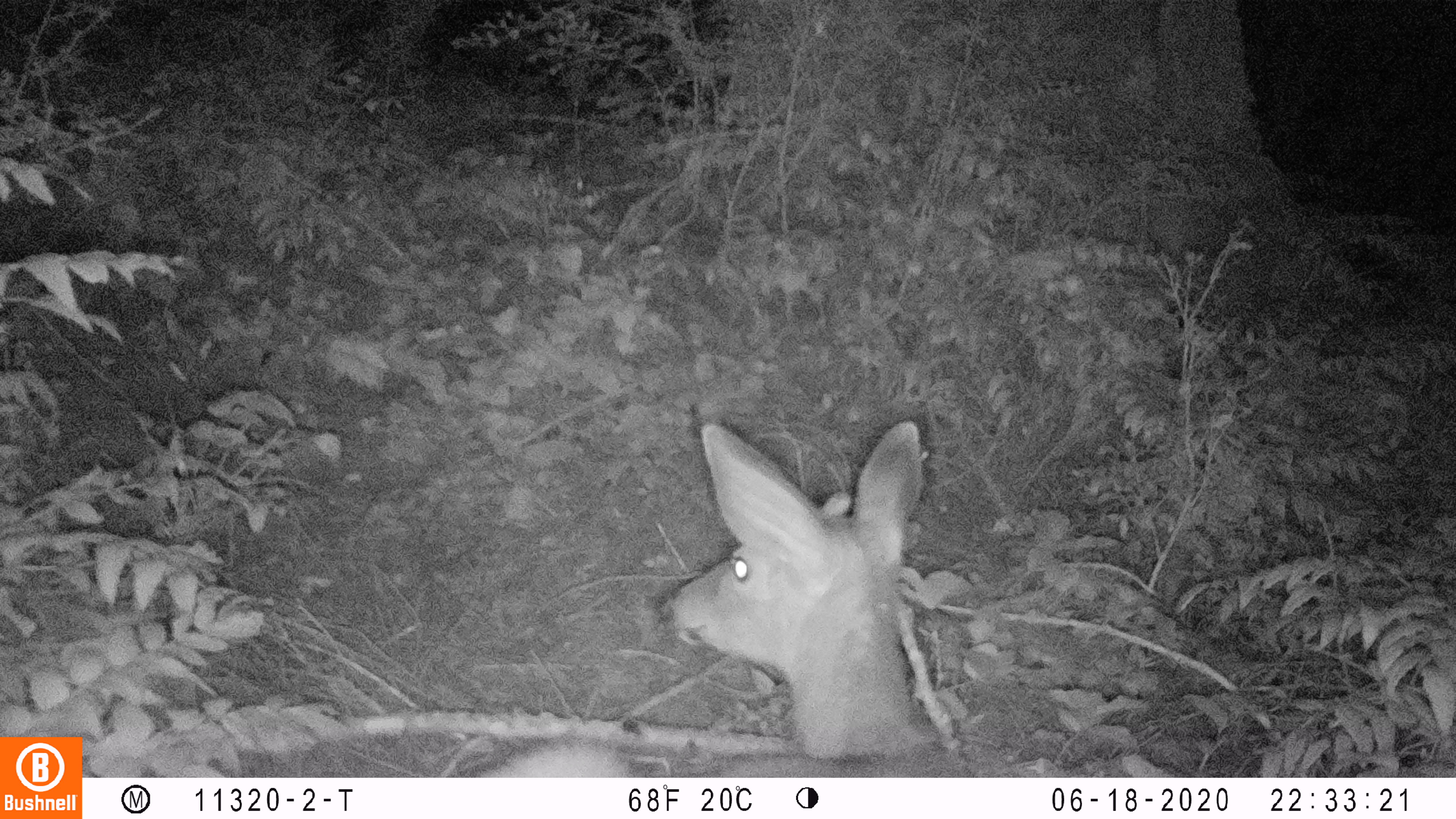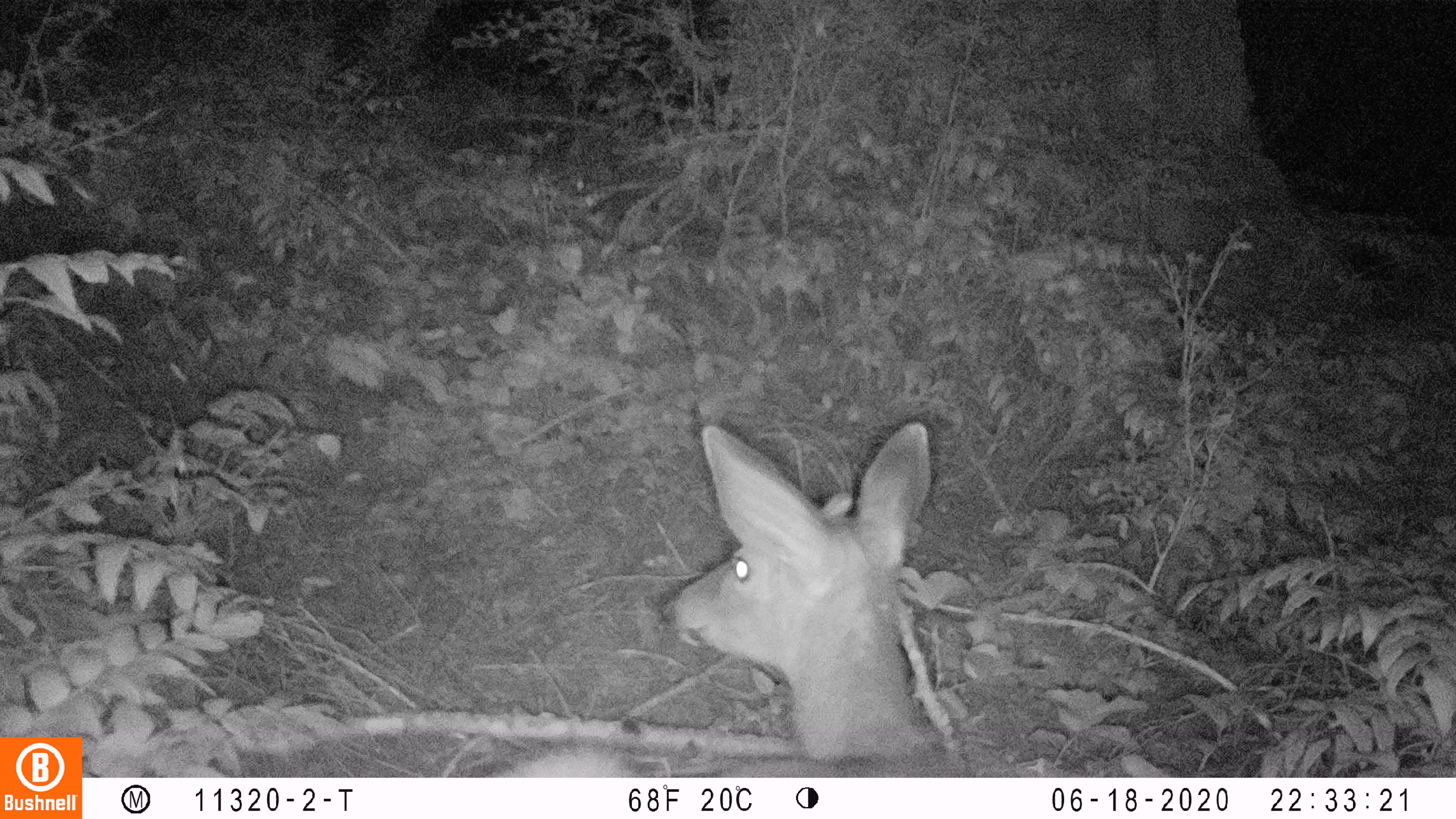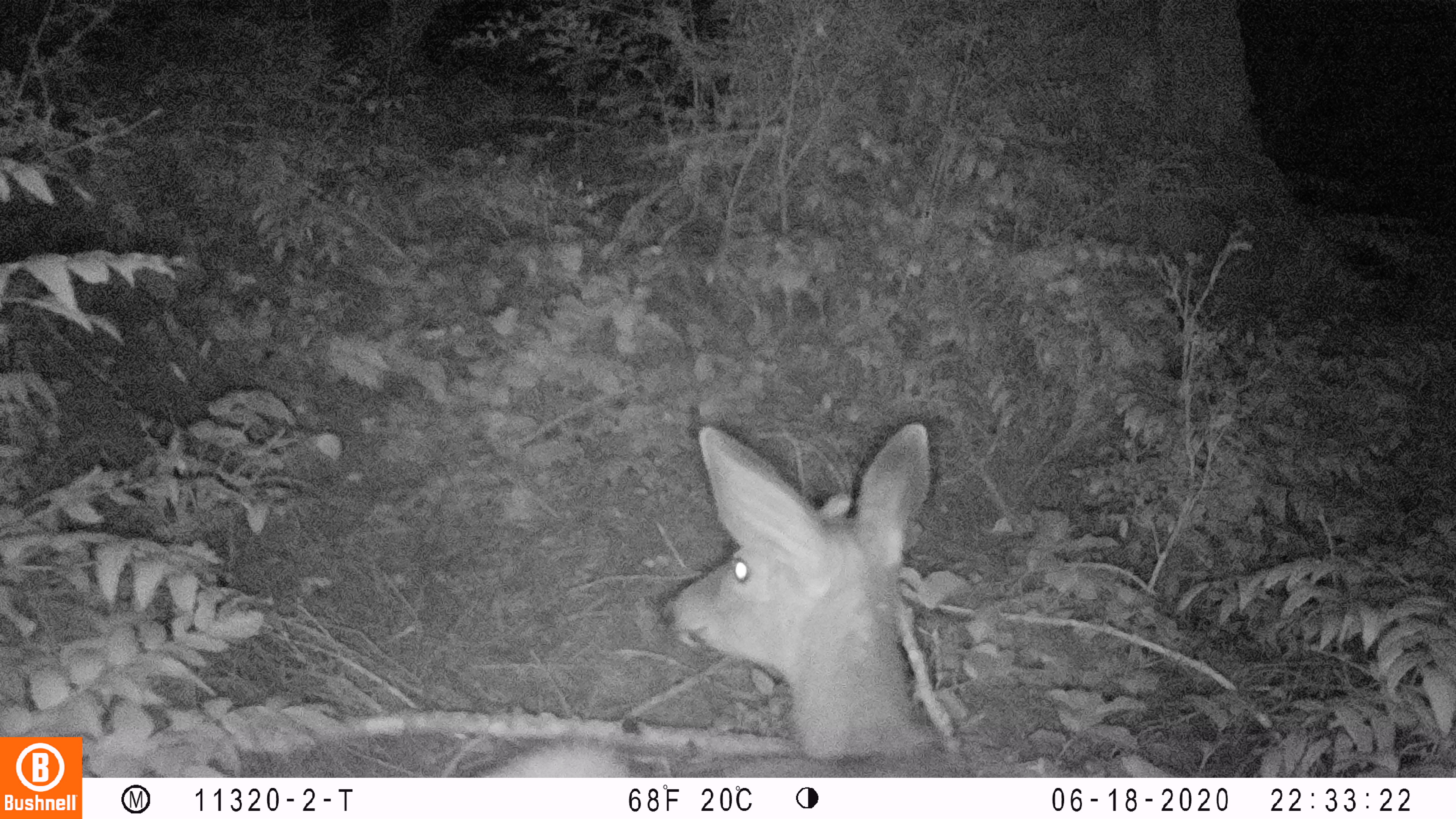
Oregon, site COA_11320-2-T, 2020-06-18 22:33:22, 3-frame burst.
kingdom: Animalia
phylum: Chordata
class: Mammalia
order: Artiodactyla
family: Cervidae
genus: Odocoileus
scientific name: Odocoileus hemionus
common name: black-tailed deer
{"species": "black-tailed deer (Odocoileus hemionus)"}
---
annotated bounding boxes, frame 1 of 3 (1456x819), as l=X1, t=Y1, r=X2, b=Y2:
black-tailed deer: l=482, t=412, r=969, b=770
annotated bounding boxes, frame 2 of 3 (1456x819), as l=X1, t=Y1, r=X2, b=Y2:
black-tailed deer: l=514, t=414, r=967, b=770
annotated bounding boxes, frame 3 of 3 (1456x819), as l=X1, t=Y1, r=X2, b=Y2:
black-tailed deer: l=495, t=412, r=971, b=772